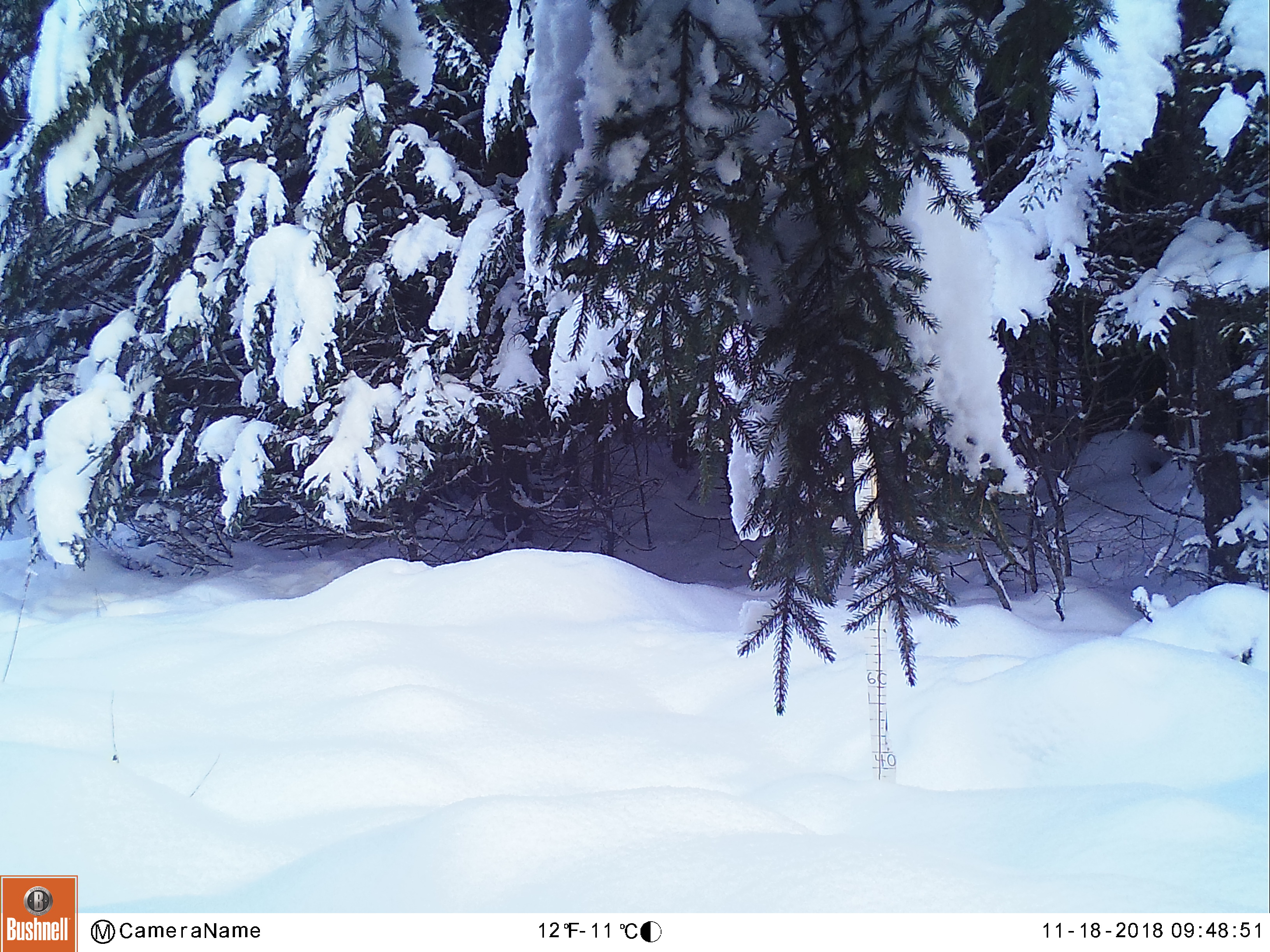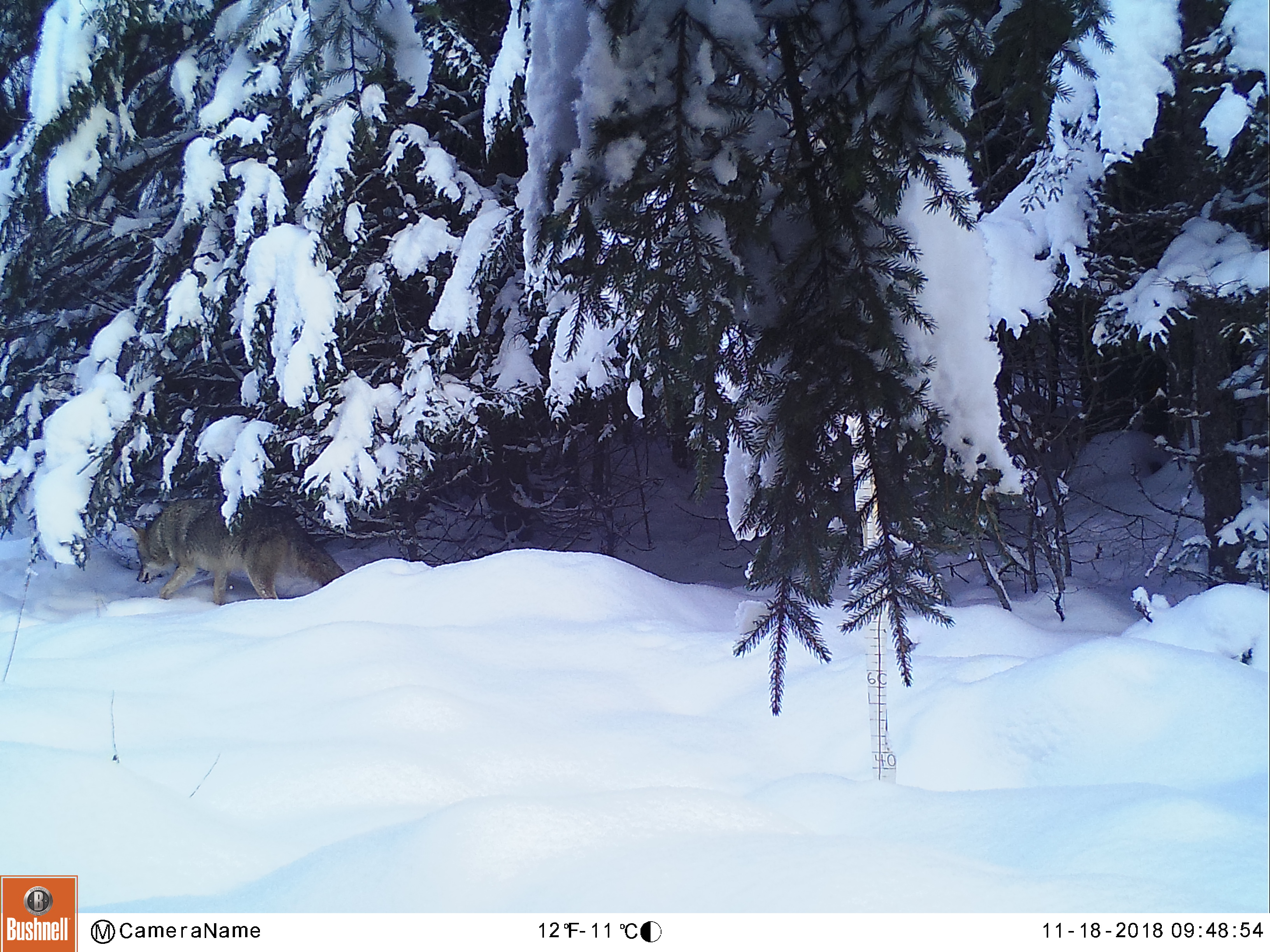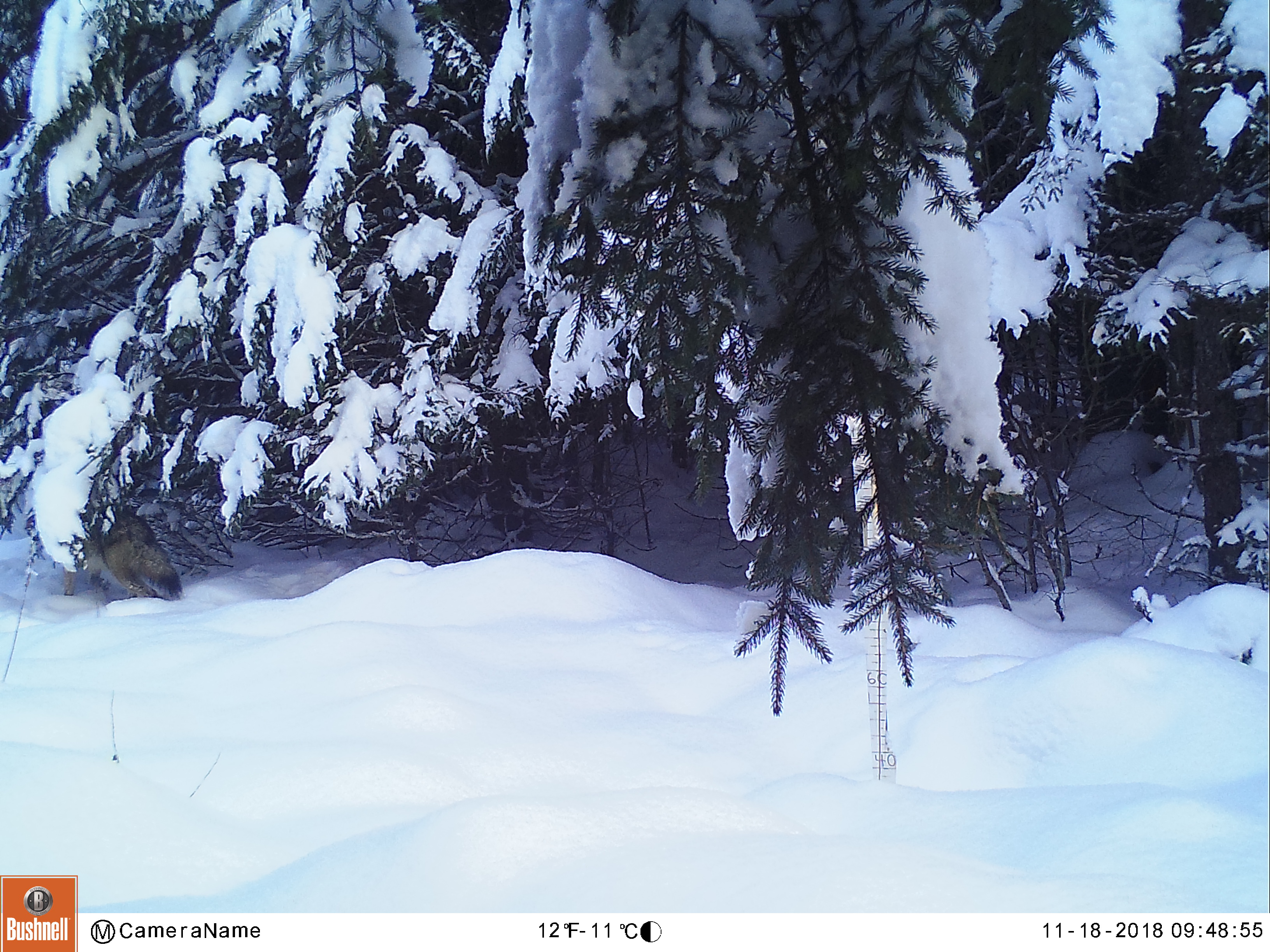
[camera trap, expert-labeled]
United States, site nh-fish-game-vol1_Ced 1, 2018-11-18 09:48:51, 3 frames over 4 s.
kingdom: Animalia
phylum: Chordata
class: Mammalia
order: Carnivora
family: Canidae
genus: Canis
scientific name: Canis latrans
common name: coyote